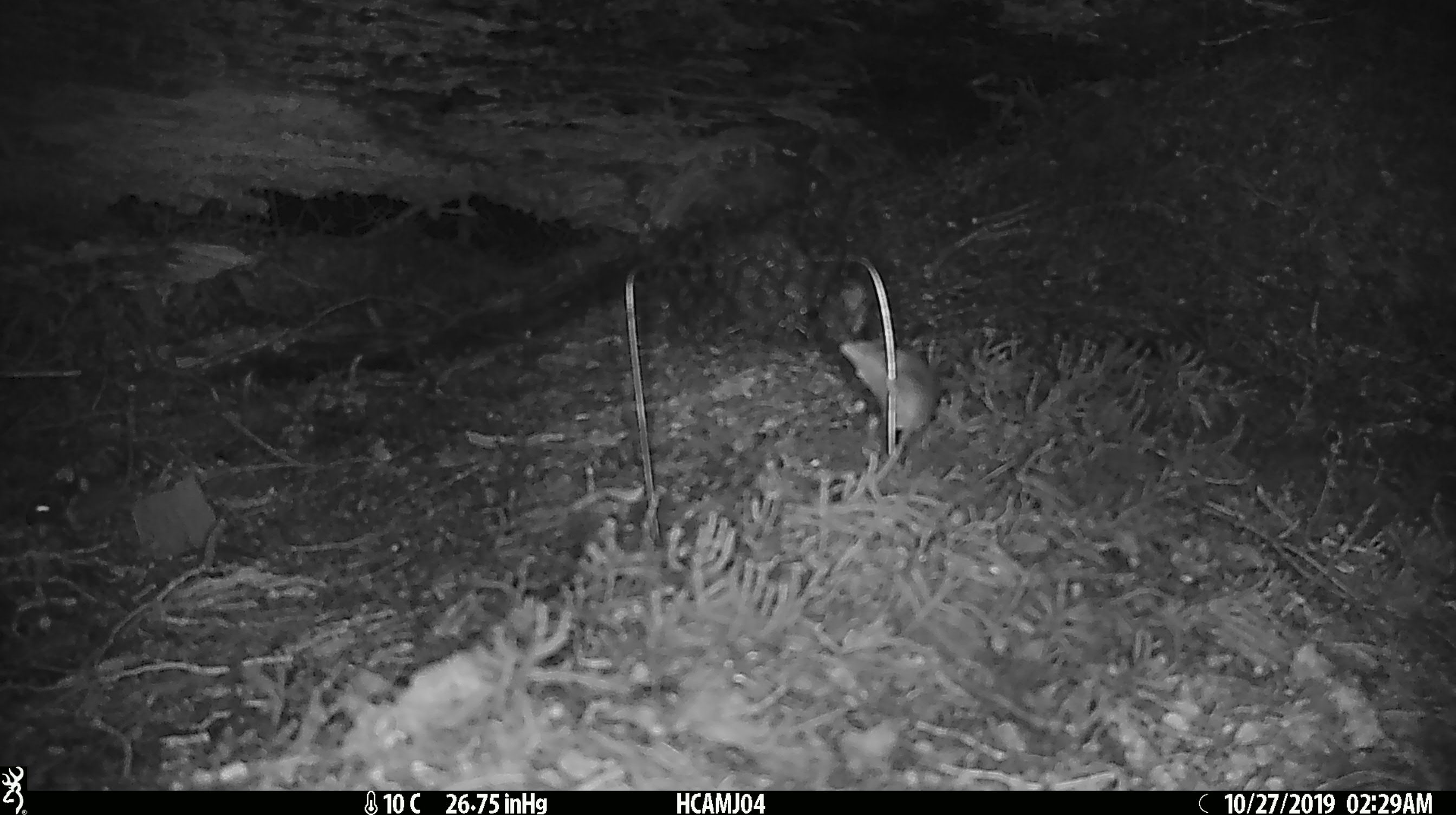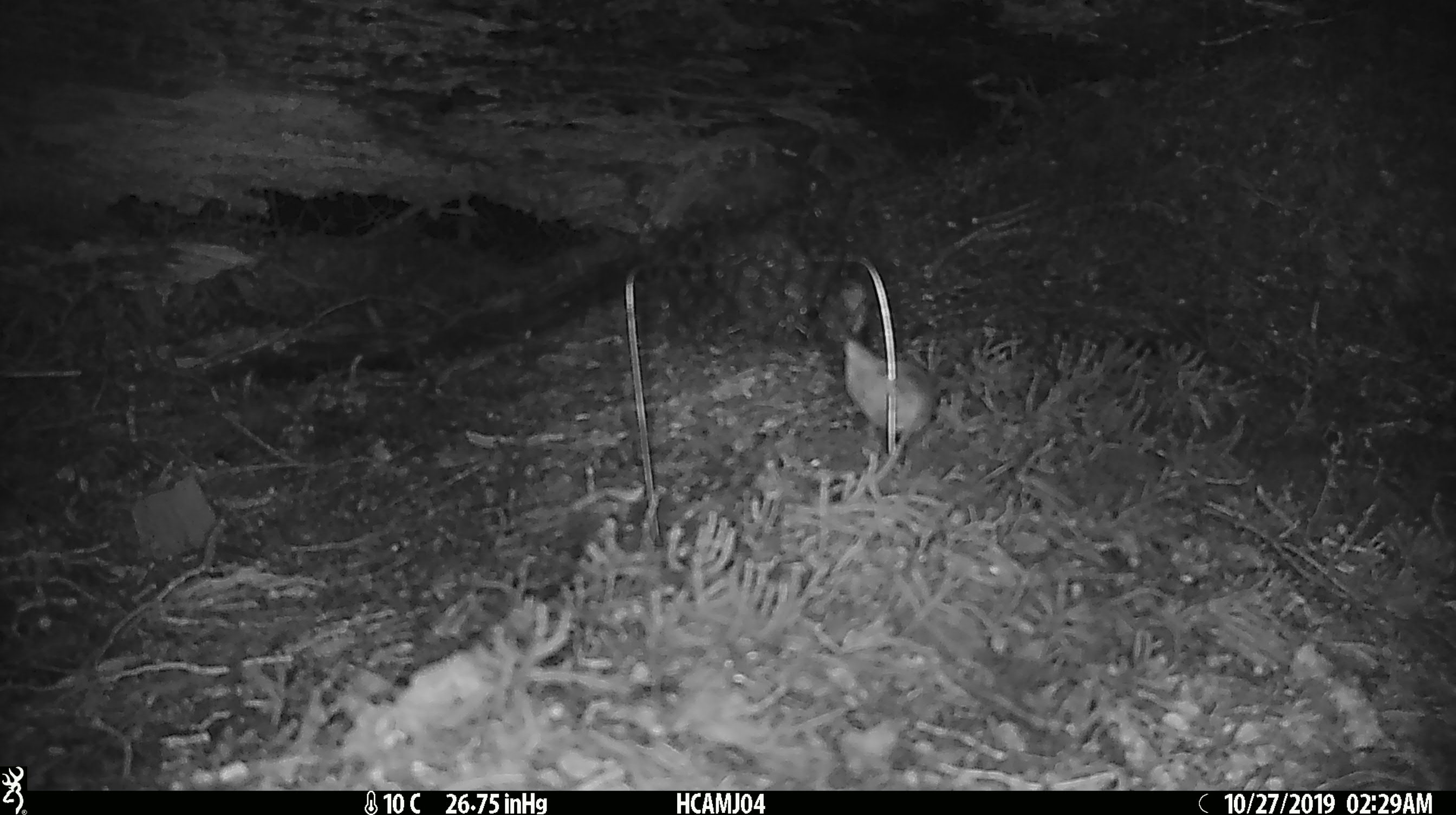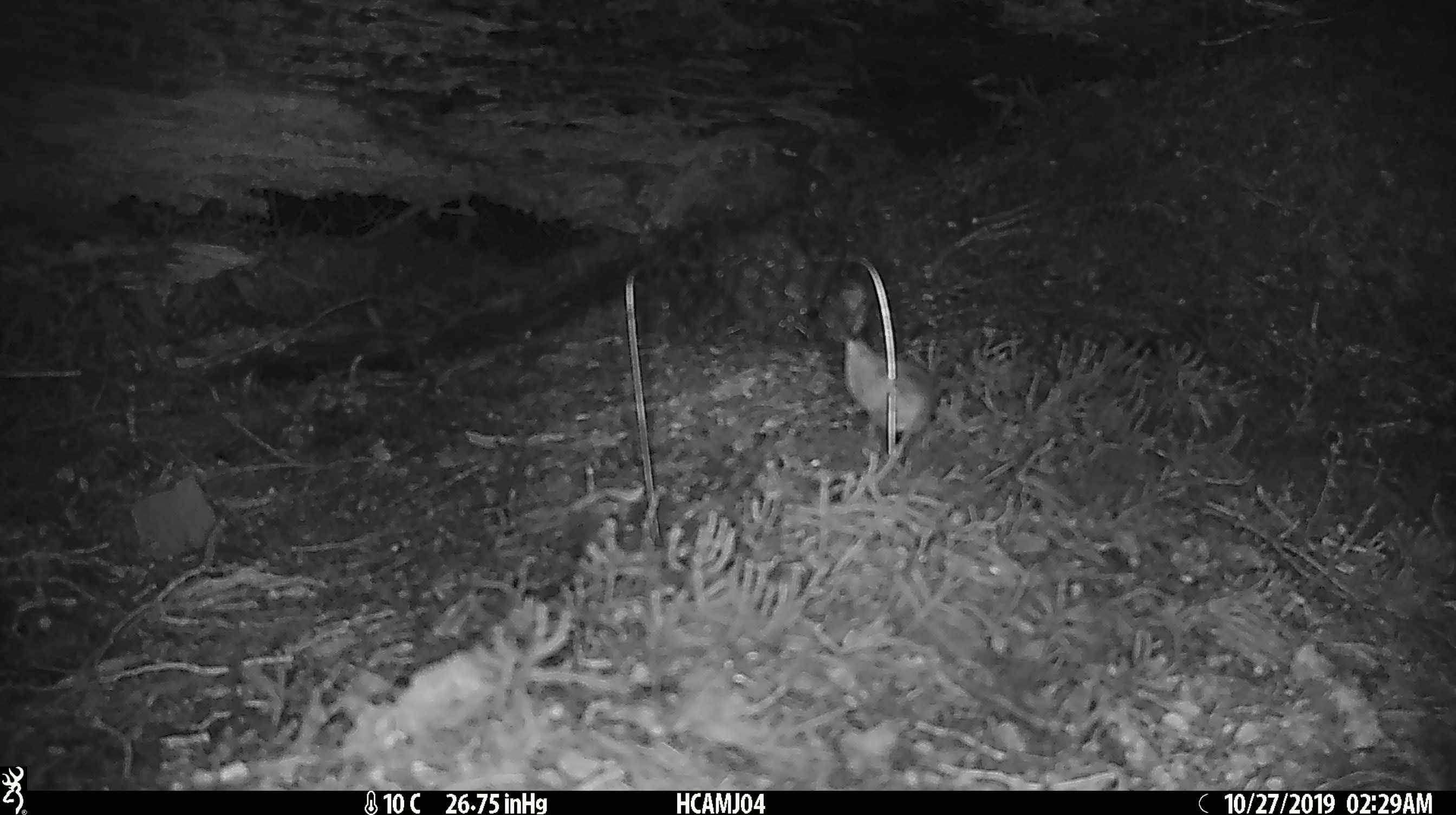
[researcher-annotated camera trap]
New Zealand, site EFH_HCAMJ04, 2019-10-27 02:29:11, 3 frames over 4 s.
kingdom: Animalia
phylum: Chordata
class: Mammalia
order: Rodentia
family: Muridae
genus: Mus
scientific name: Mus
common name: mouse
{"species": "mouse (Mus)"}